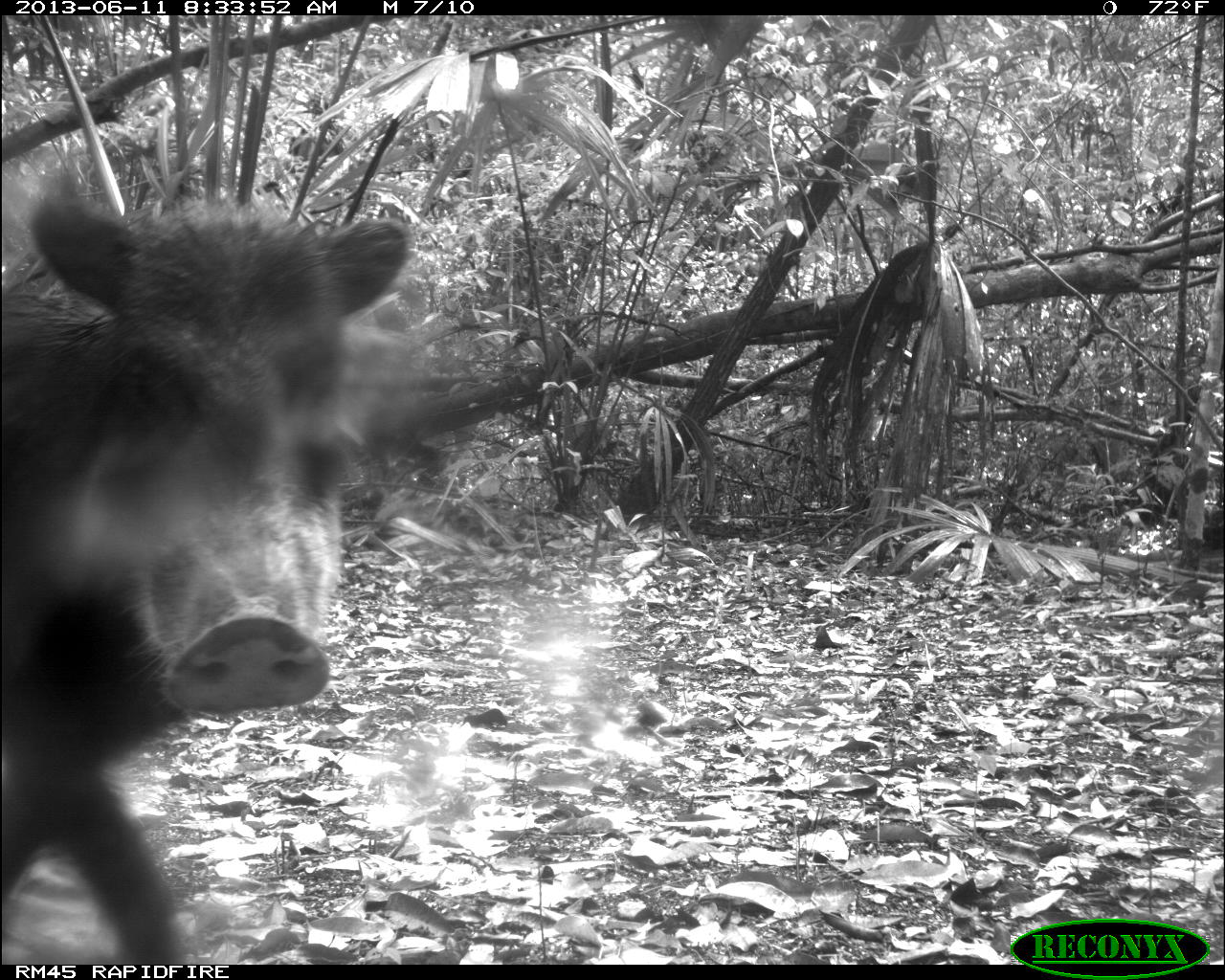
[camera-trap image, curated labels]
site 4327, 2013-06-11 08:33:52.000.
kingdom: Animalia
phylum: Chordata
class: Mammalia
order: Artiodactyla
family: Tayassuidae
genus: Tayassu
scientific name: Tayassu pecari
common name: white-lipped peccary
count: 5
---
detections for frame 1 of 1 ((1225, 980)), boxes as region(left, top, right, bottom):
tayassu pecari: region(1, 170, 411, 964)